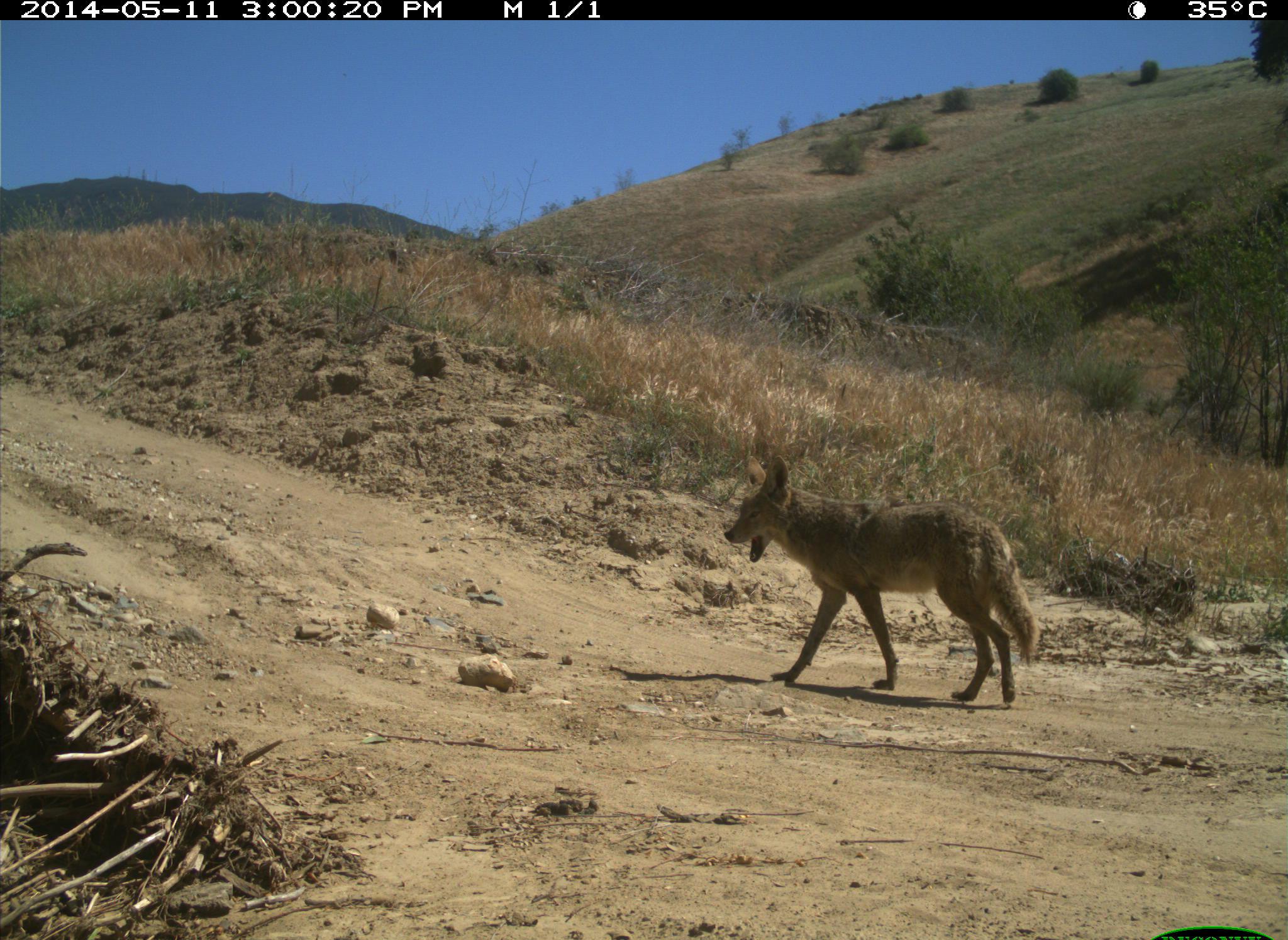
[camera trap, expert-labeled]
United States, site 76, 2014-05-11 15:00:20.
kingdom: Animalia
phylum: Chordata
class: Mammalia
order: Carnivora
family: Canidae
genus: Canis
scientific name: Canis latrans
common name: coyote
Coyote (Canis latrans).